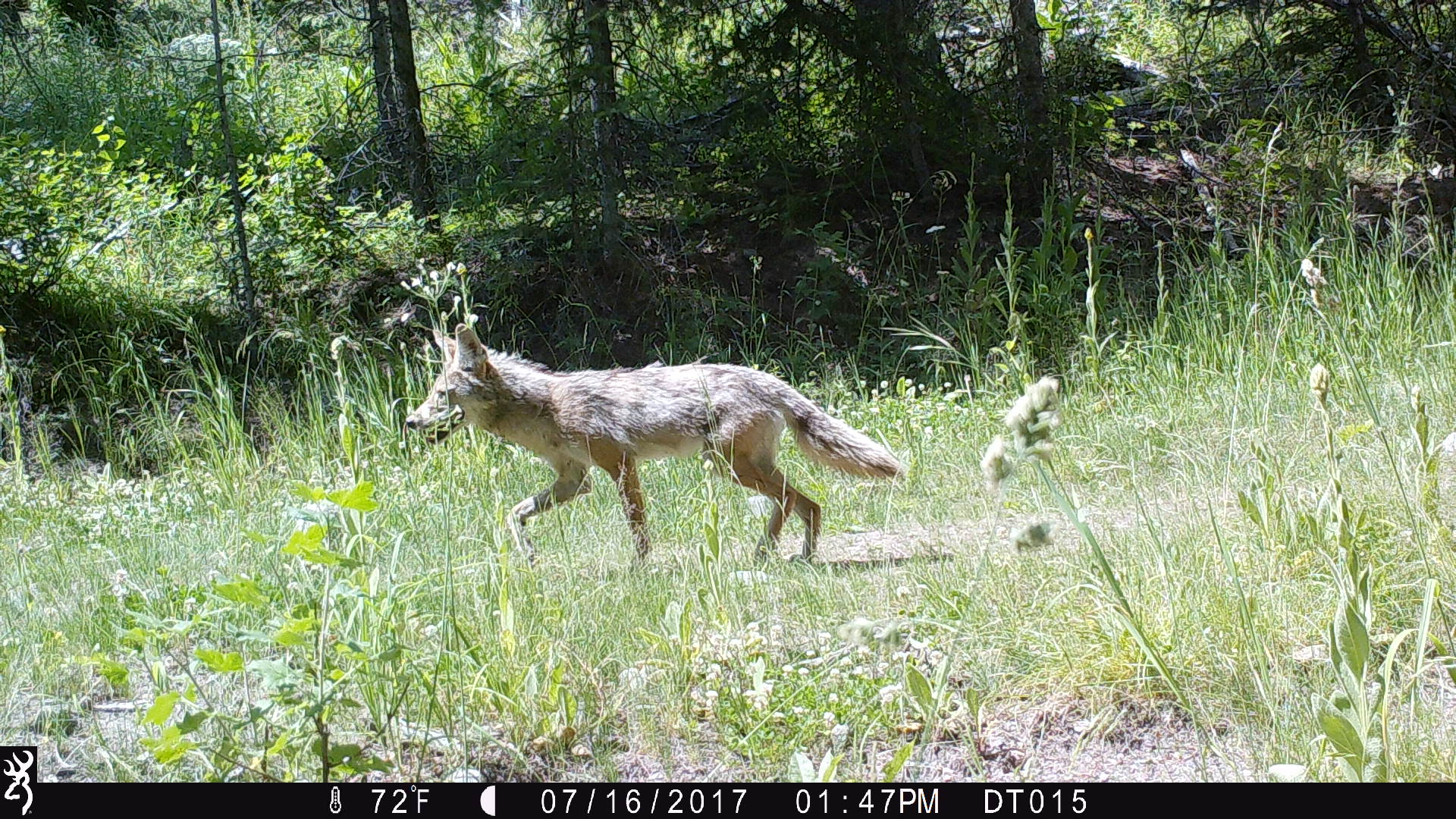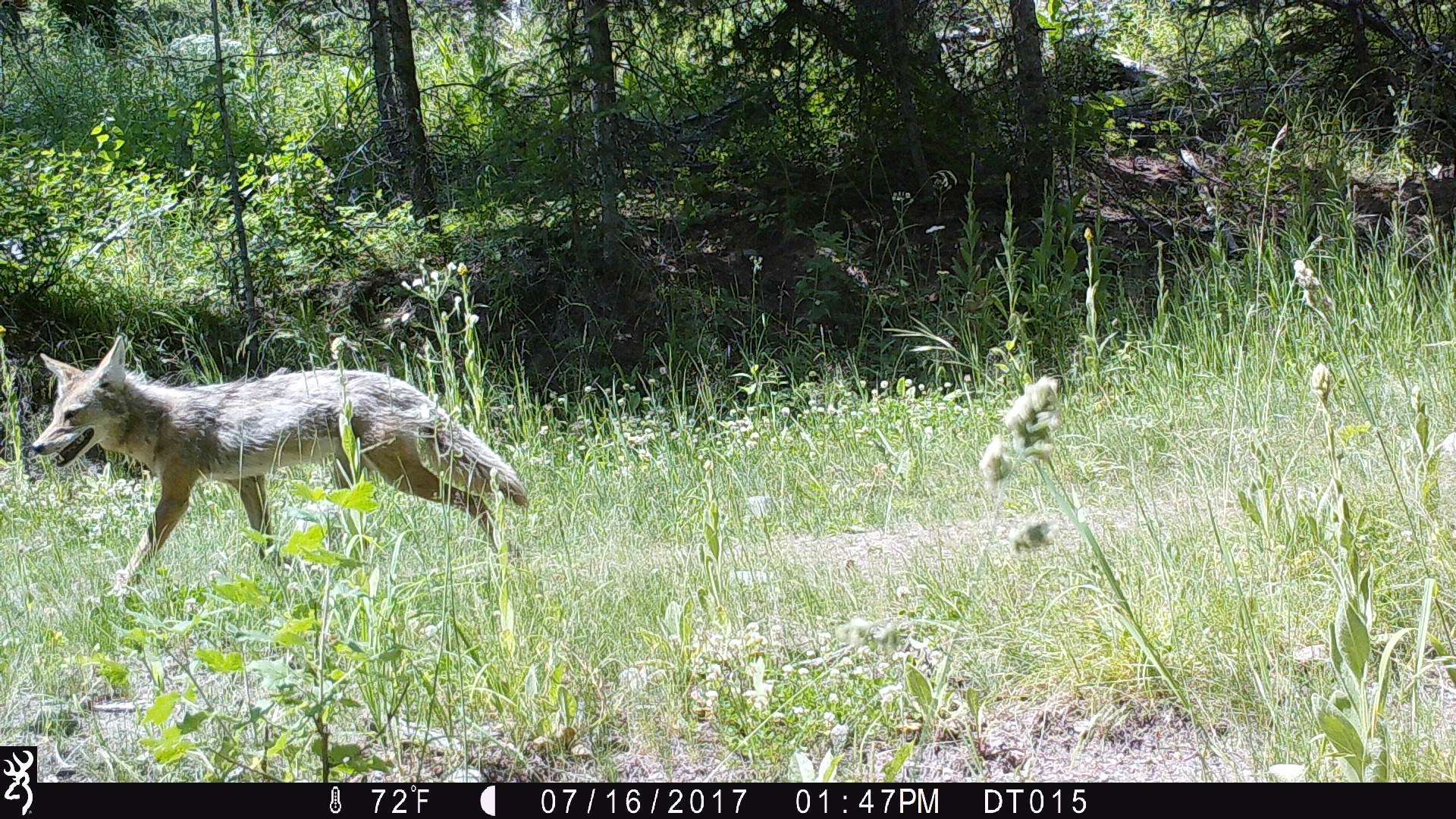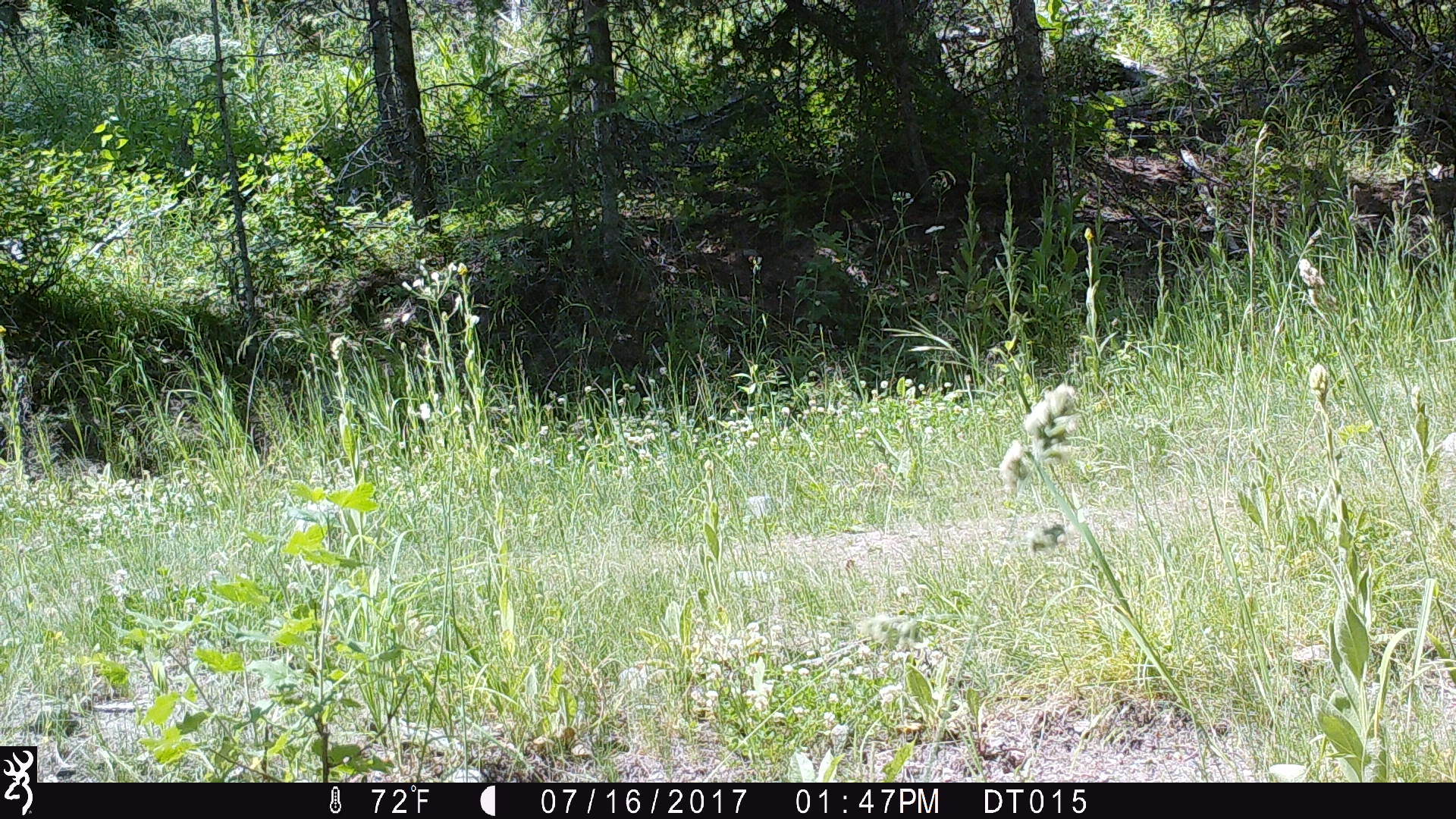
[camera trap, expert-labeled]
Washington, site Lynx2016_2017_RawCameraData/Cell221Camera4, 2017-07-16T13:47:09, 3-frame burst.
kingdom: Animalia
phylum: Chordata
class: Mammalia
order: Carnivora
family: Canidae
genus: Canis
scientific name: Canis latrans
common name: coyote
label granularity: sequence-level